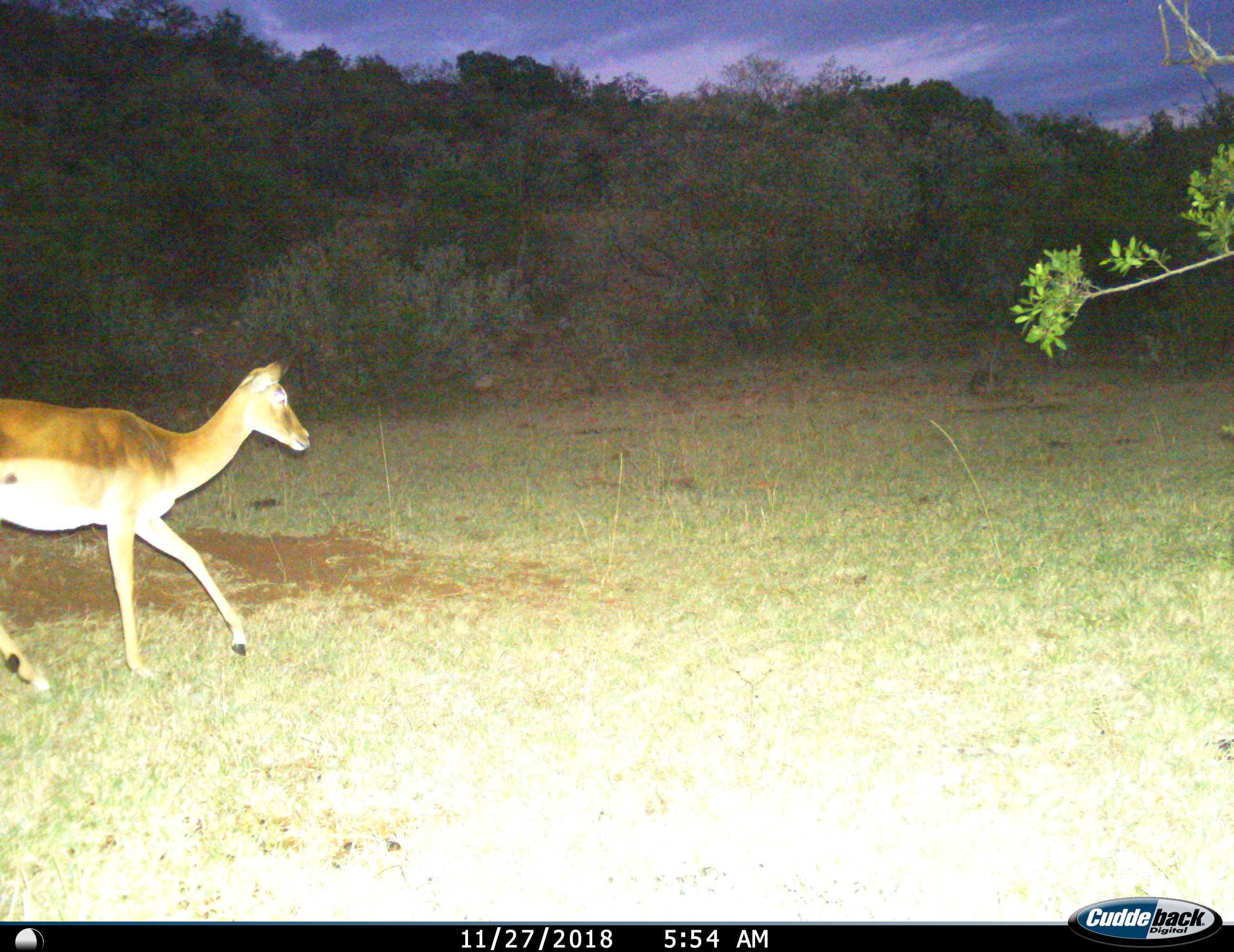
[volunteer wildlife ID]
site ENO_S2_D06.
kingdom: Animalia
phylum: Chordata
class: Mammalia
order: Artiodactyla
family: Bovidae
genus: Aepyceros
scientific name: Aepyceros melampus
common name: impala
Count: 1.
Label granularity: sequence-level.